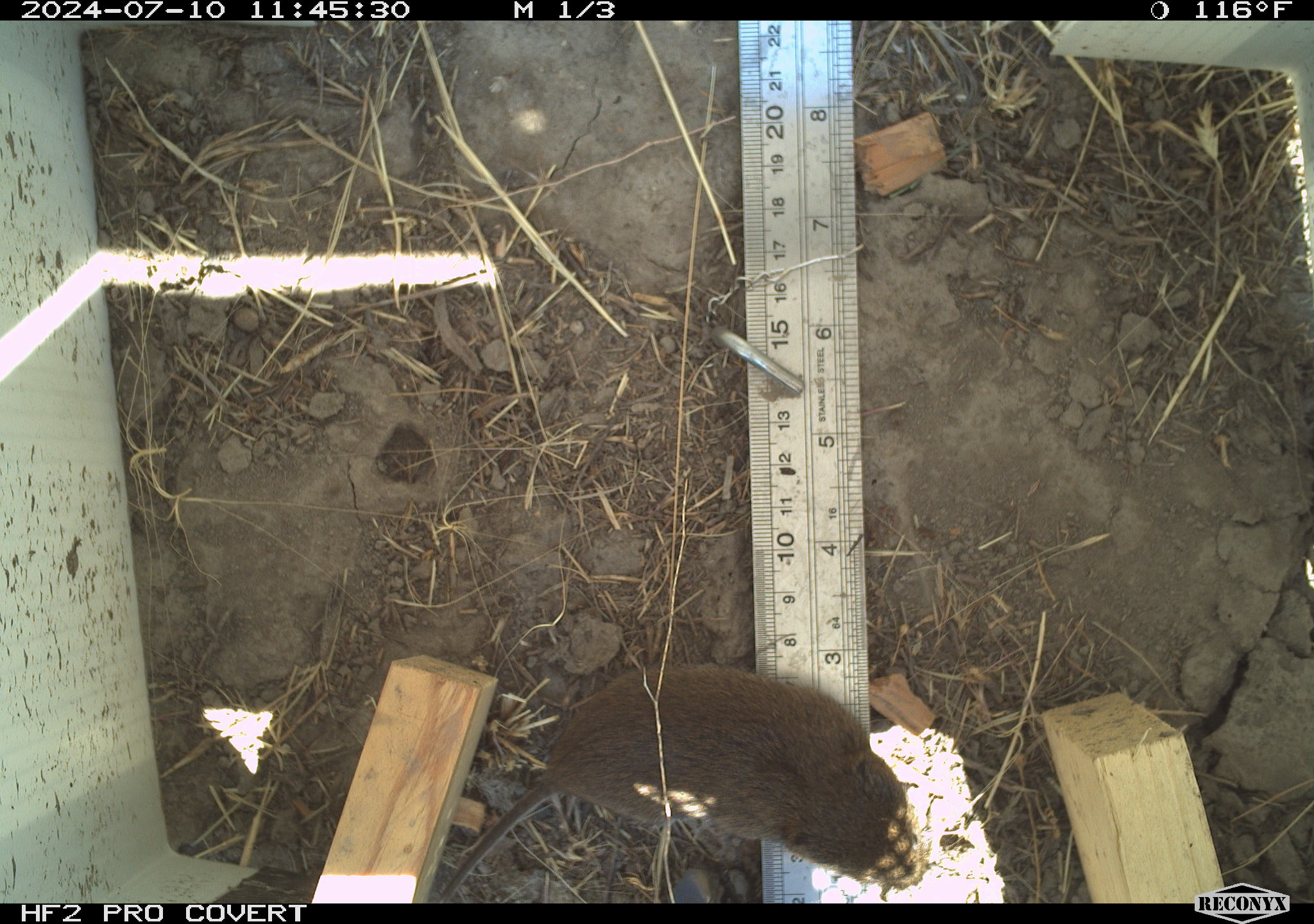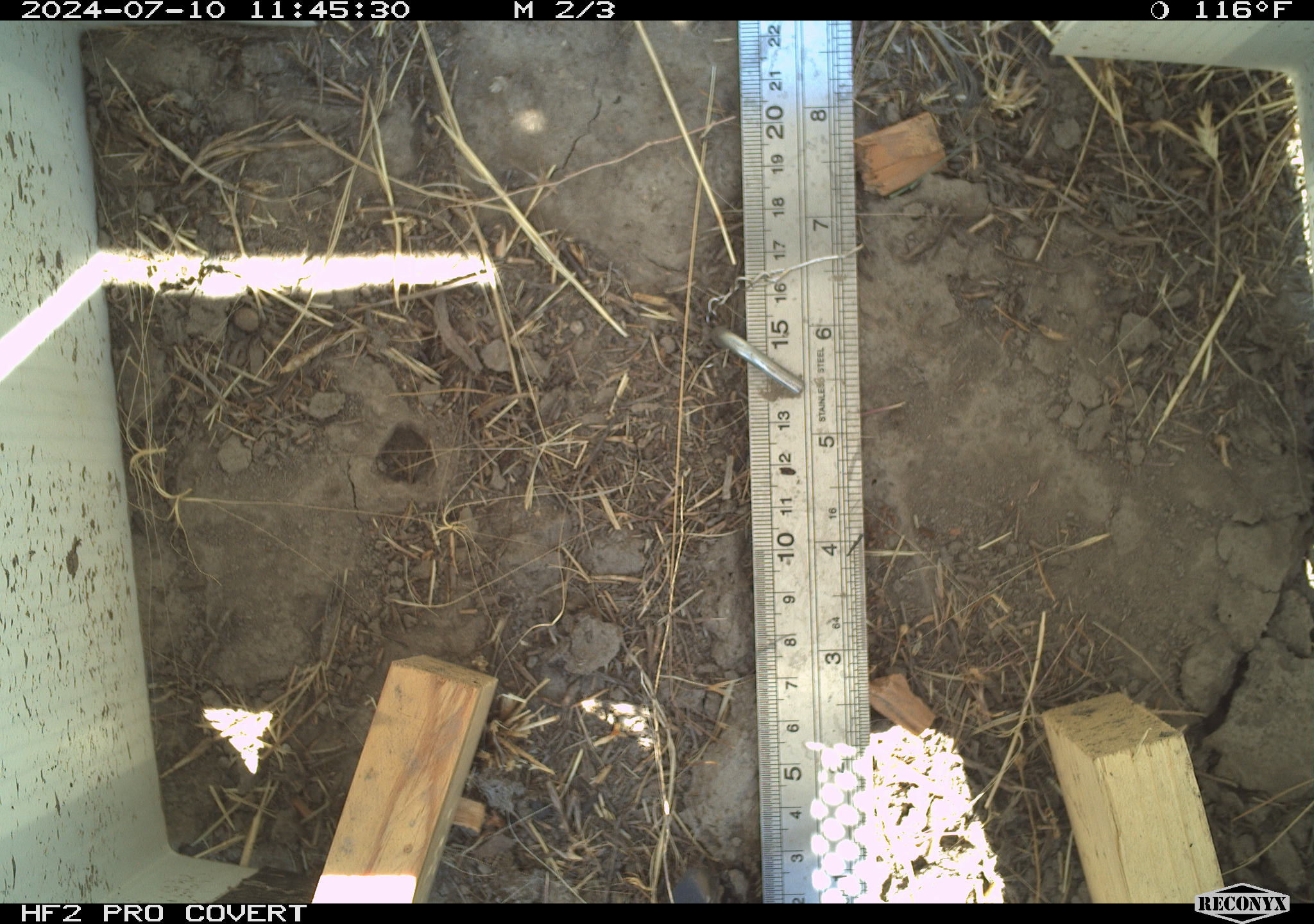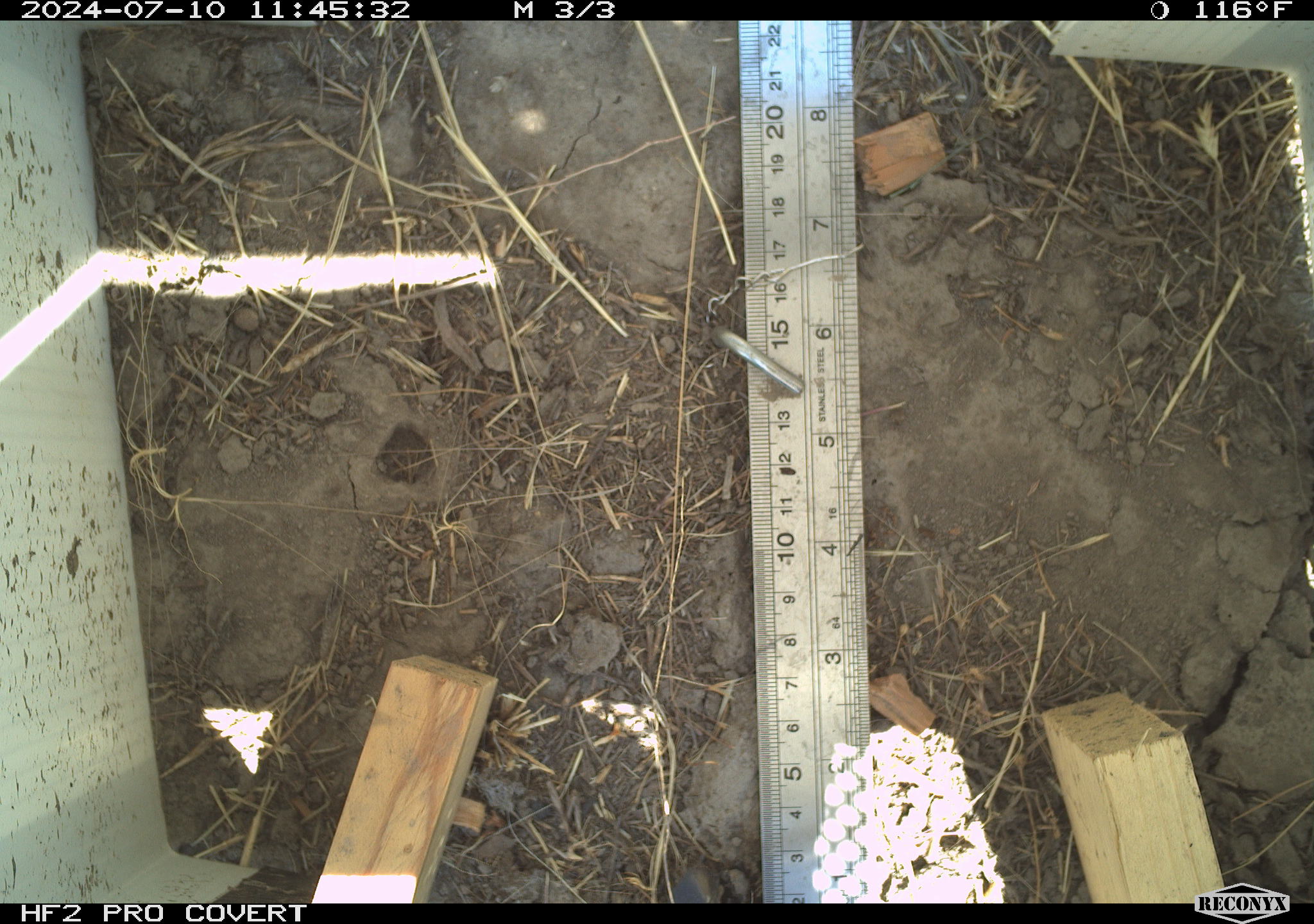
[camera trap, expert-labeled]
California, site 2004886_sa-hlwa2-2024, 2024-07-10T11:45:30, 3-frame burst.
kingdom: Animalia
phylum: Chordata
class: Mammalia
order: Rodentia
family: Cricetidae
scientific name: Arvicolinae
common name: voles, lemmings, and muskrats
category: arvicolinae subfamily